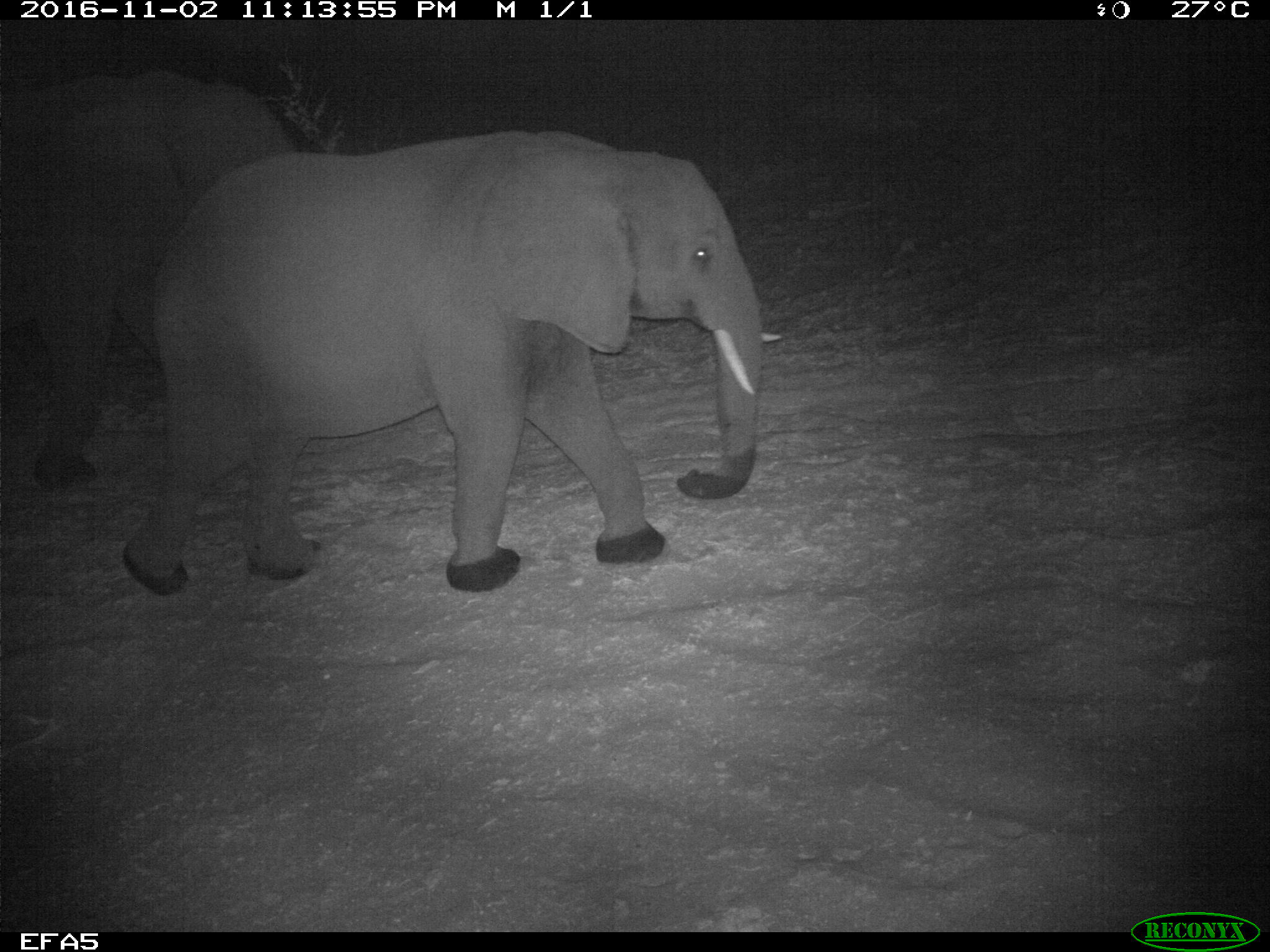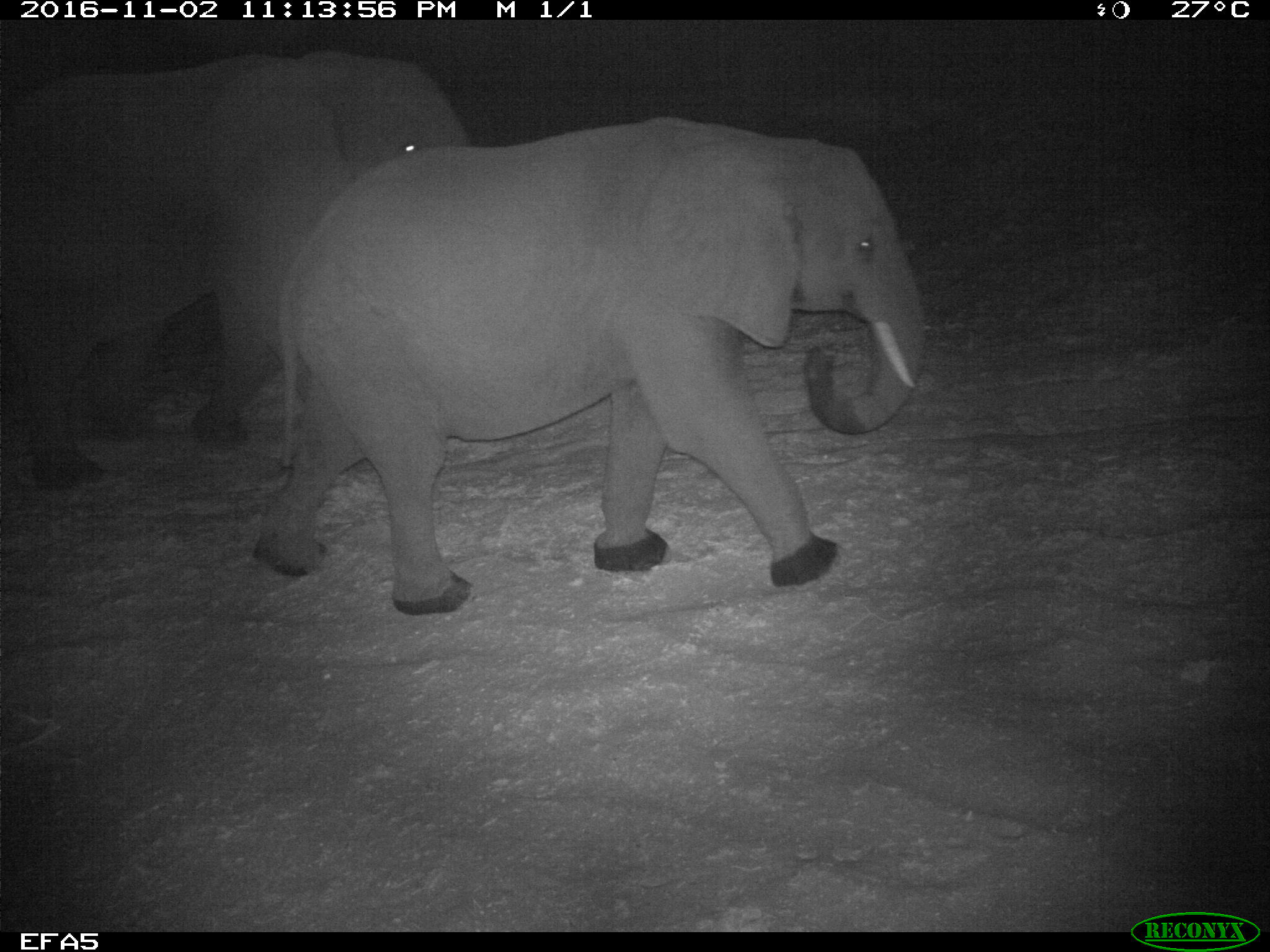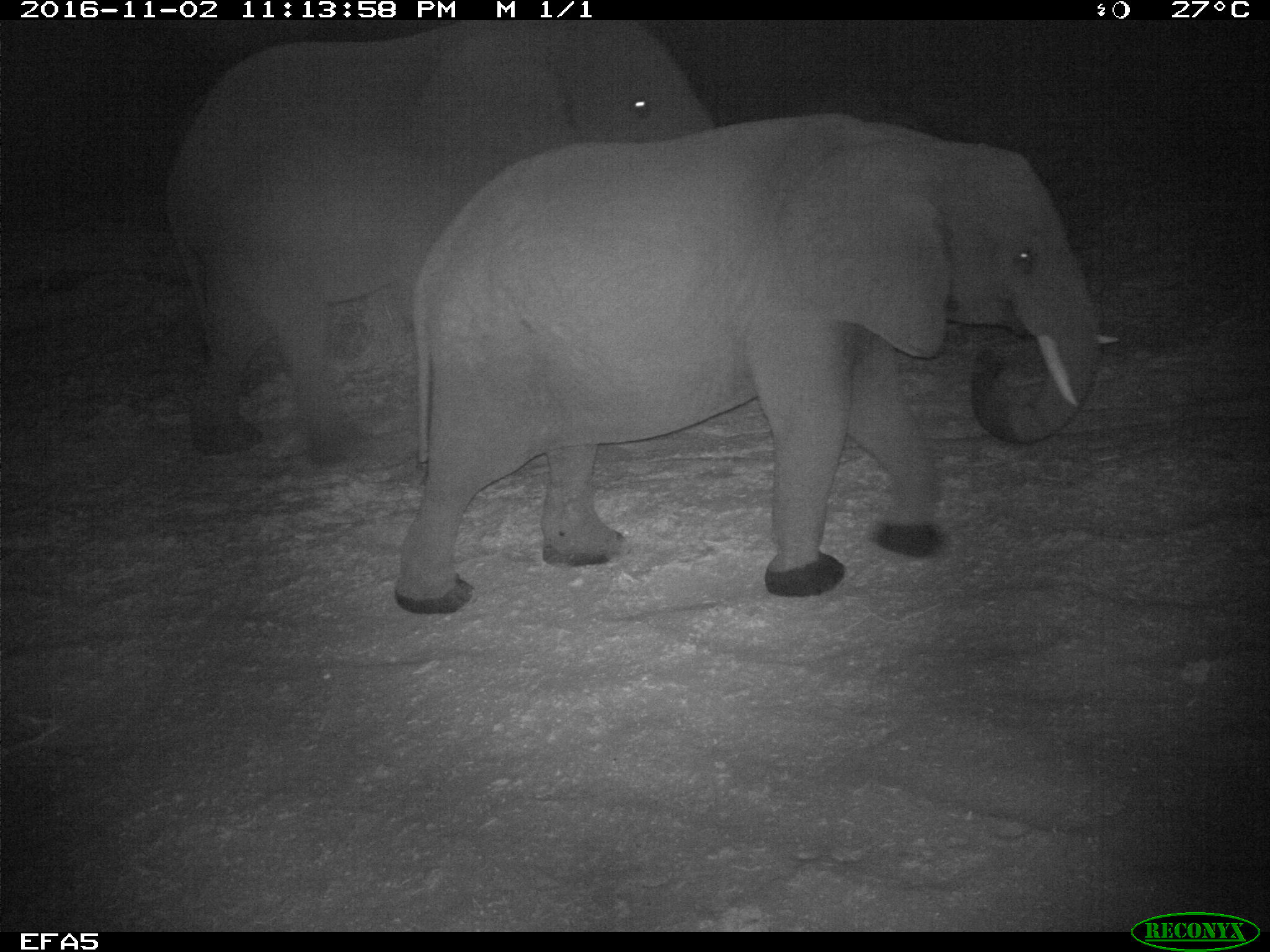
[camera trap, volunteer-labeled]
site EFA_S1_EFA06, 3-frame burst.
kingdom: Animalia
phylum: Chordata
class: Mammalia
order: Proboscidea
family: Elephantidae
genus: Loxodonta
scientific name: Loxodonta africana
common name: african bush elephant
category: elephant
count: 2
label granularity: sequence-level